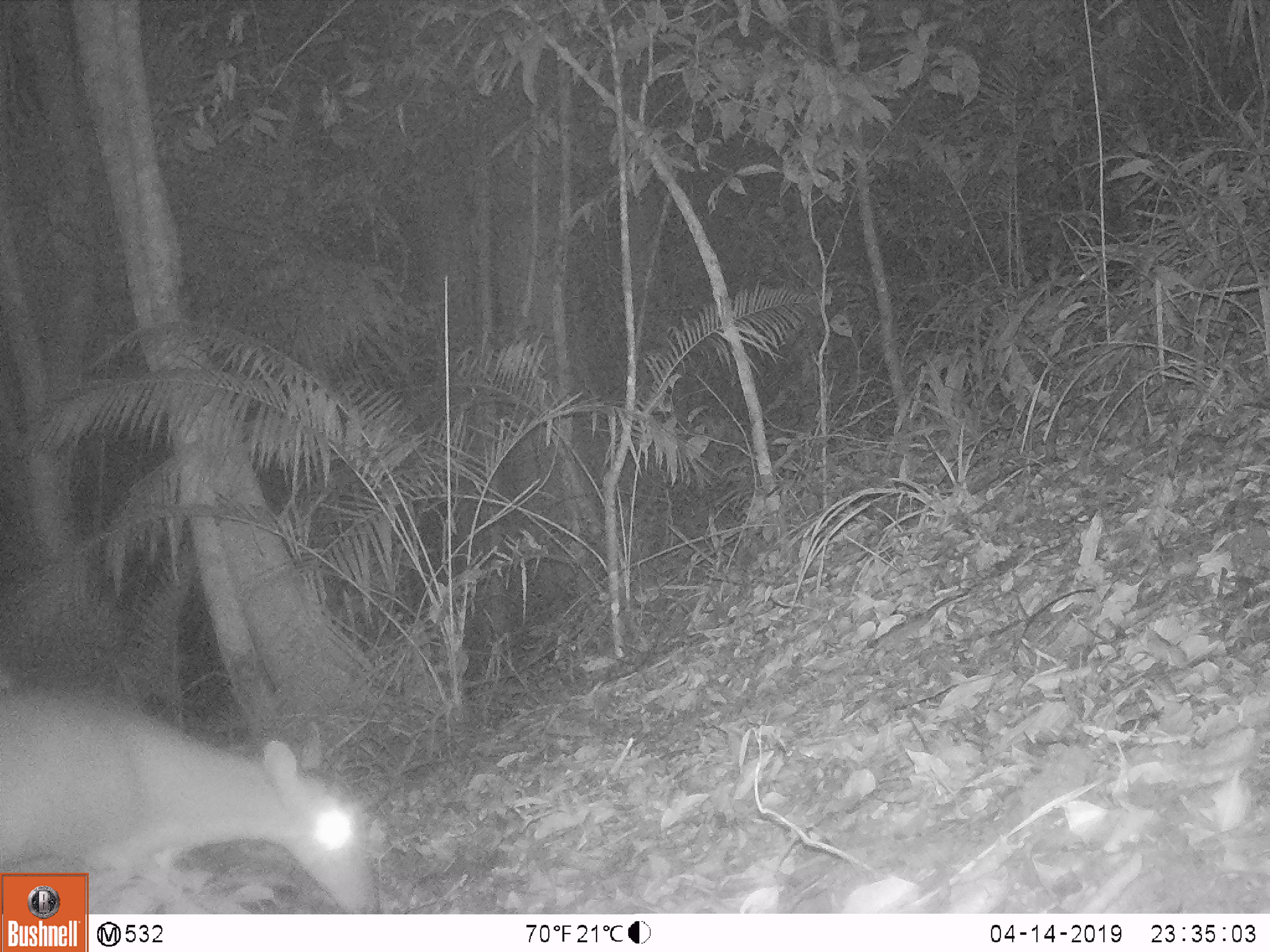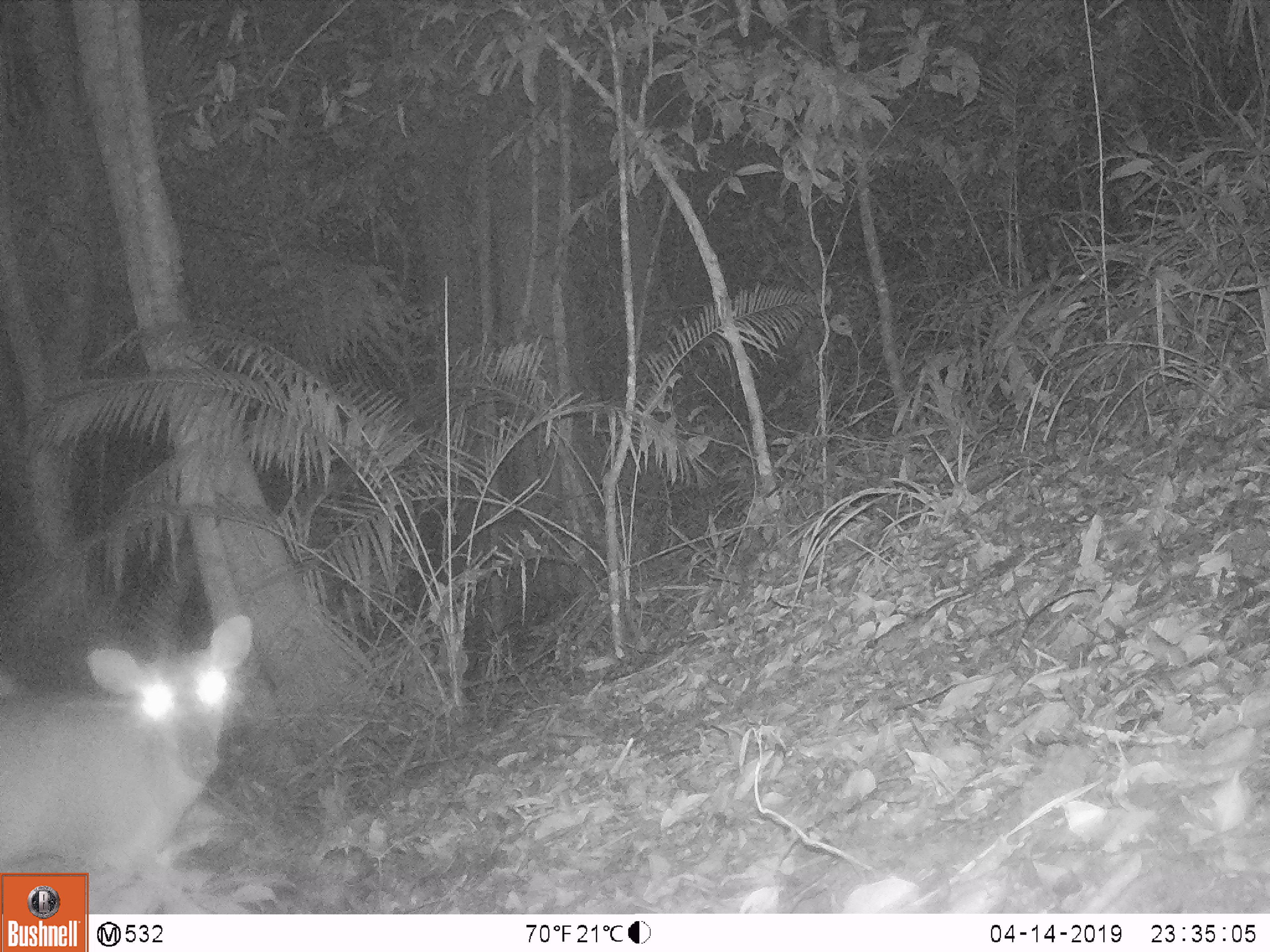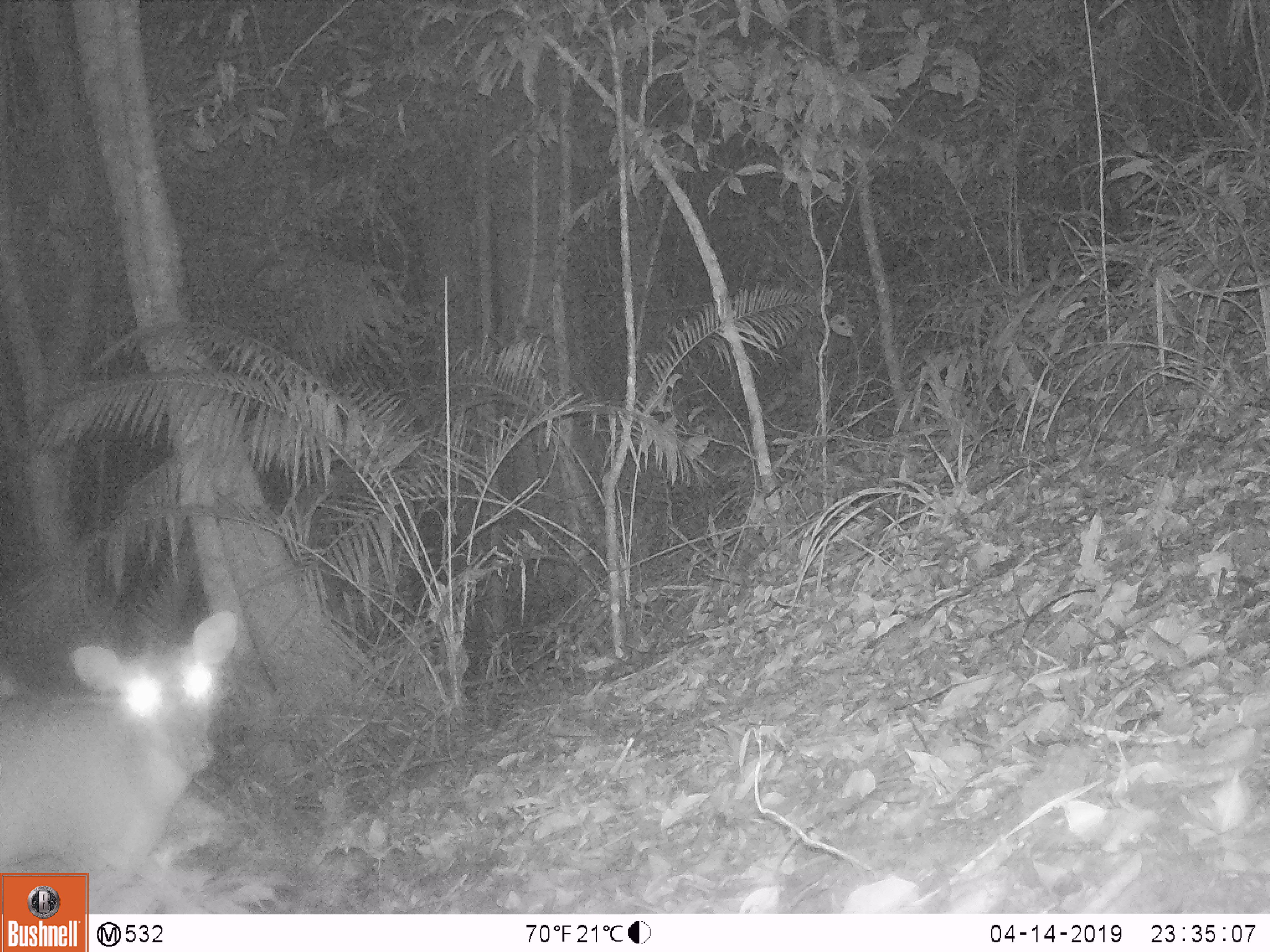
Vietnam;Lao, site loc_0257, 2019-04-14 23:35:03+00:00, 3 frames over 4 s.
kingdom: Animalia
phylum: Chordata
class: Mammalia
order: Artiodactyla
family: Cervidae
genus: Muntiacus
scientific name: Muntiacus vuquangensis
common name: large-antlered muntjac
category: large antlered muntjac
Large antlered muntjac (large-antlered muntjac) (Muntiacus vuquangensis). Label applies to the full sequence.